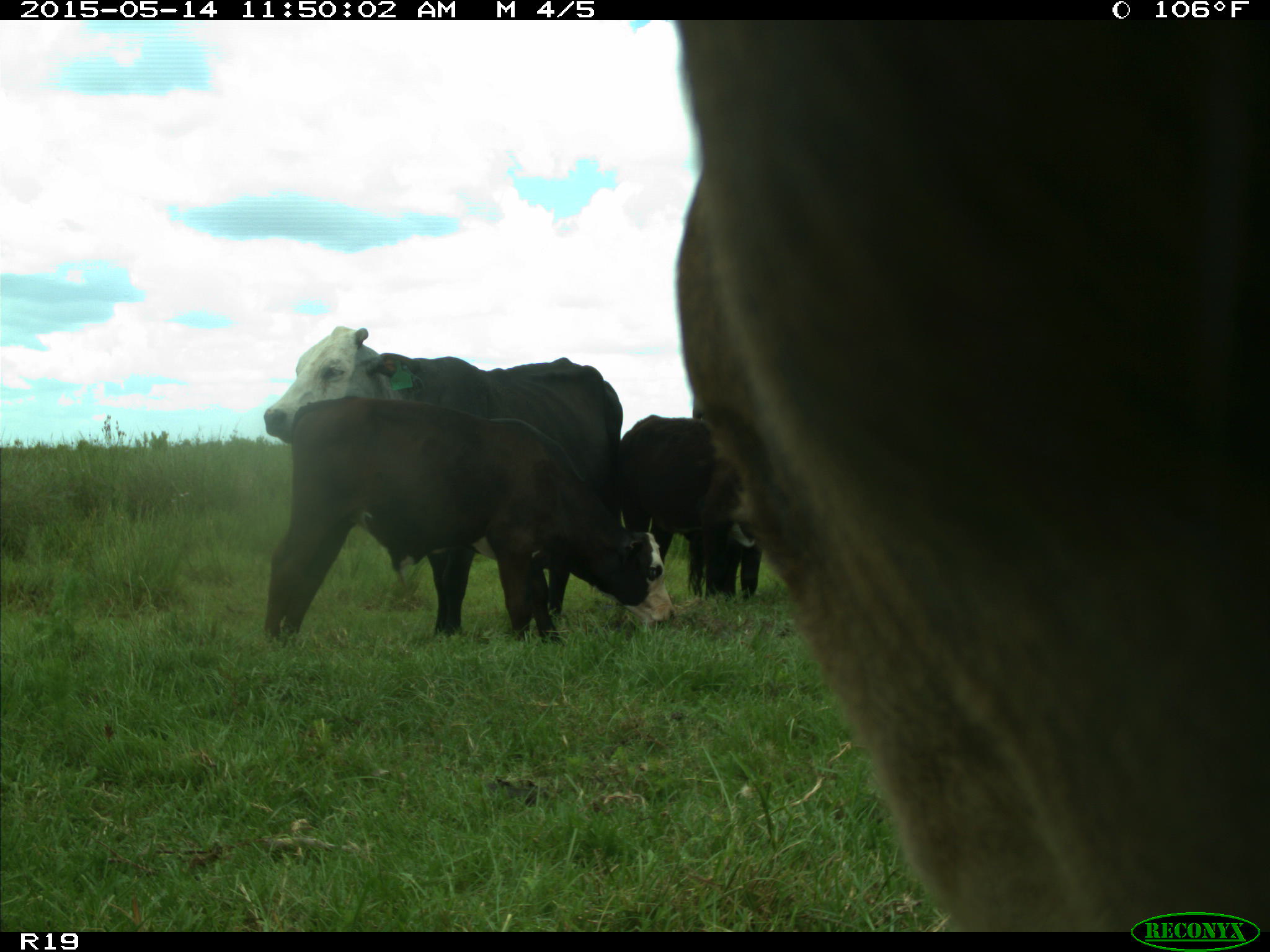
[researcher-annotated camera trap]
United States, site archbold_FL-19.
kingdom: Animalia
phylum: Chordata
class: Mammalia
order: Artiodactyla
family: Bovidae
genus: Bos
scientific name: Bos taurus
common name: domestic cow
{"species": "Bos taurus (domestic cow)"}